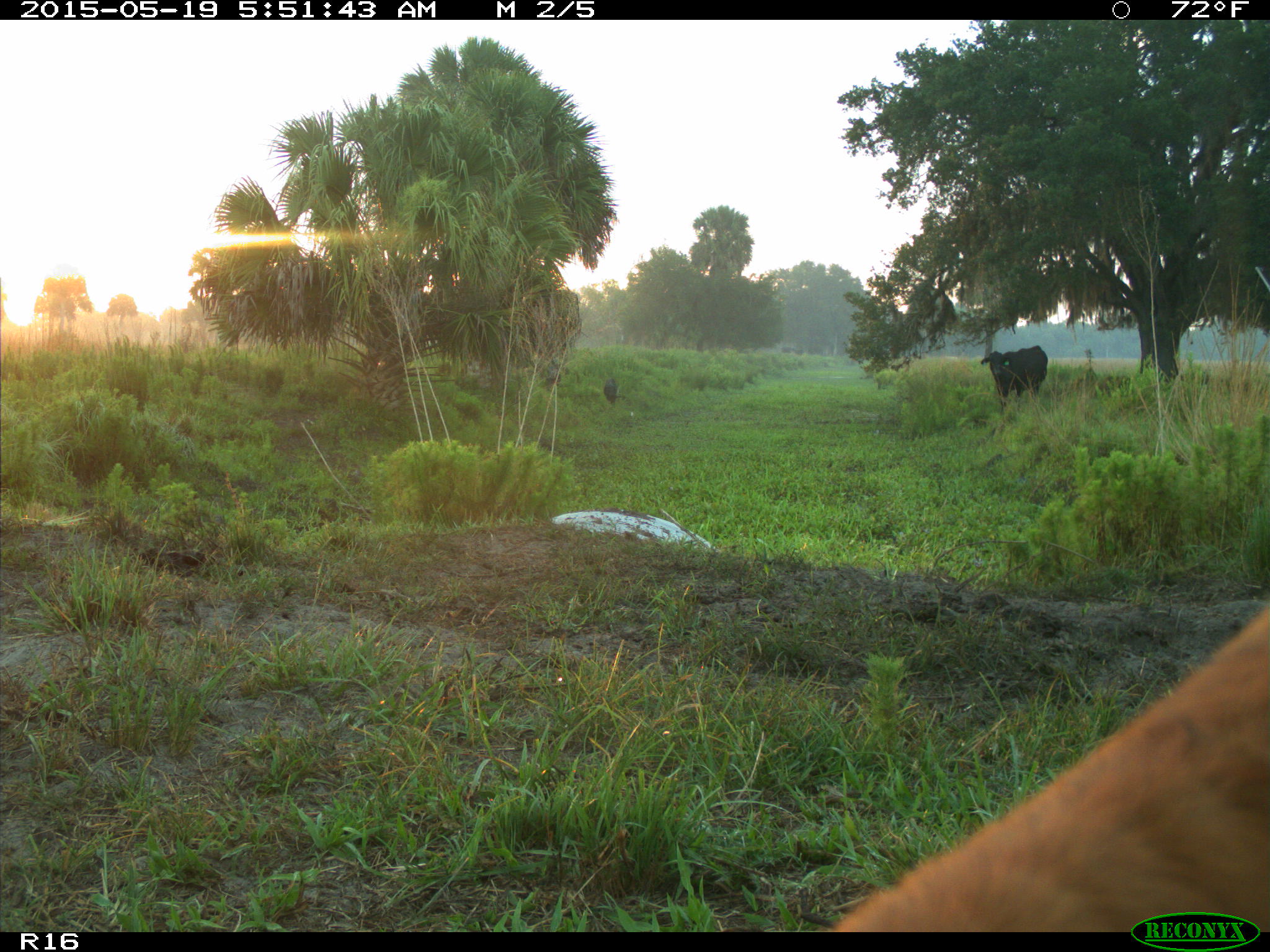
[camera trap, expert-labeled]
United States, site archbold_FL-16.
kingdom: Animalia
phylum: Chordata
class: Mammalia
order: Artiodactyla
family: Suidae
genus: Sus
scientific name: Sus scrofa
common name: wild boar